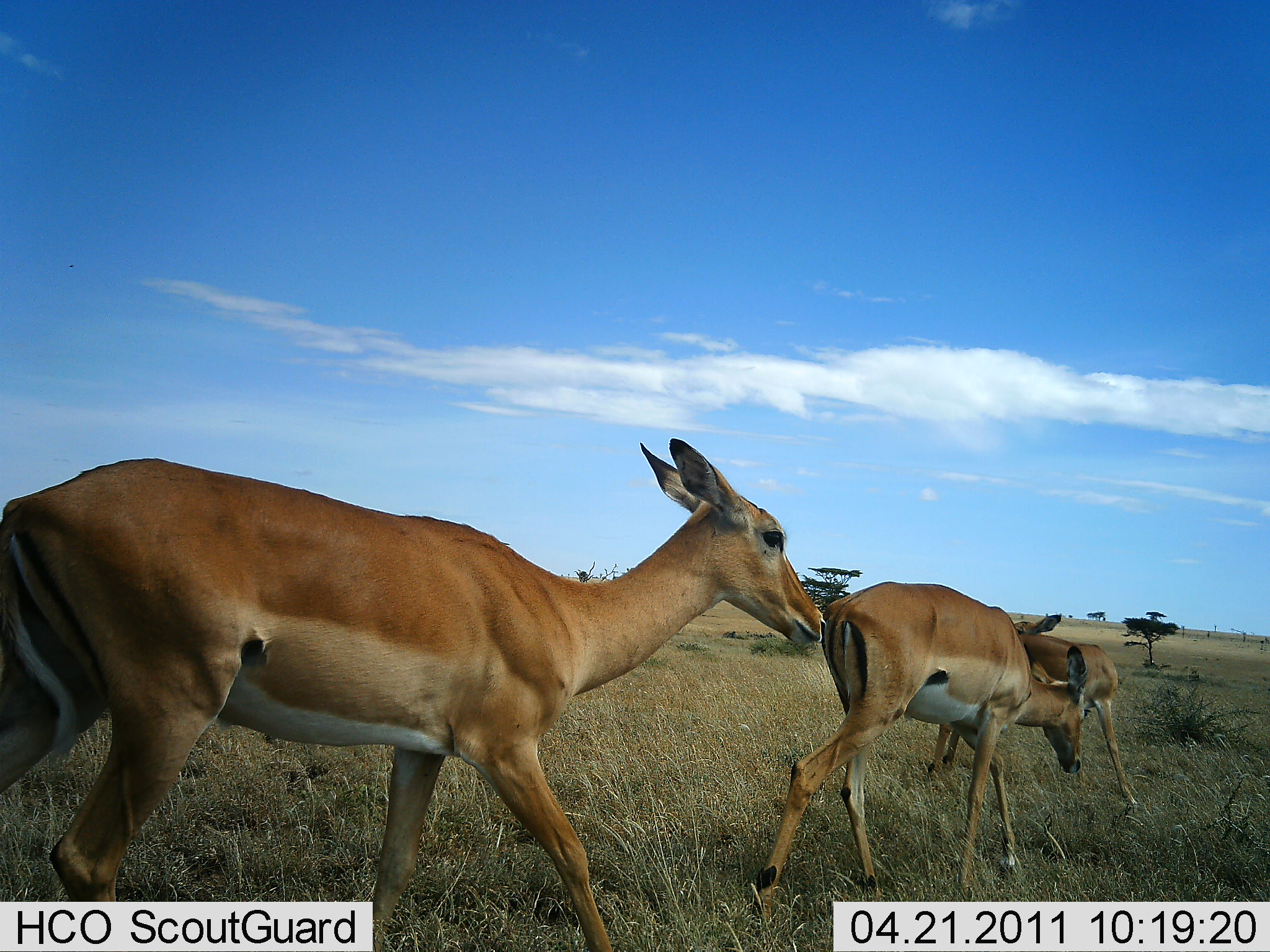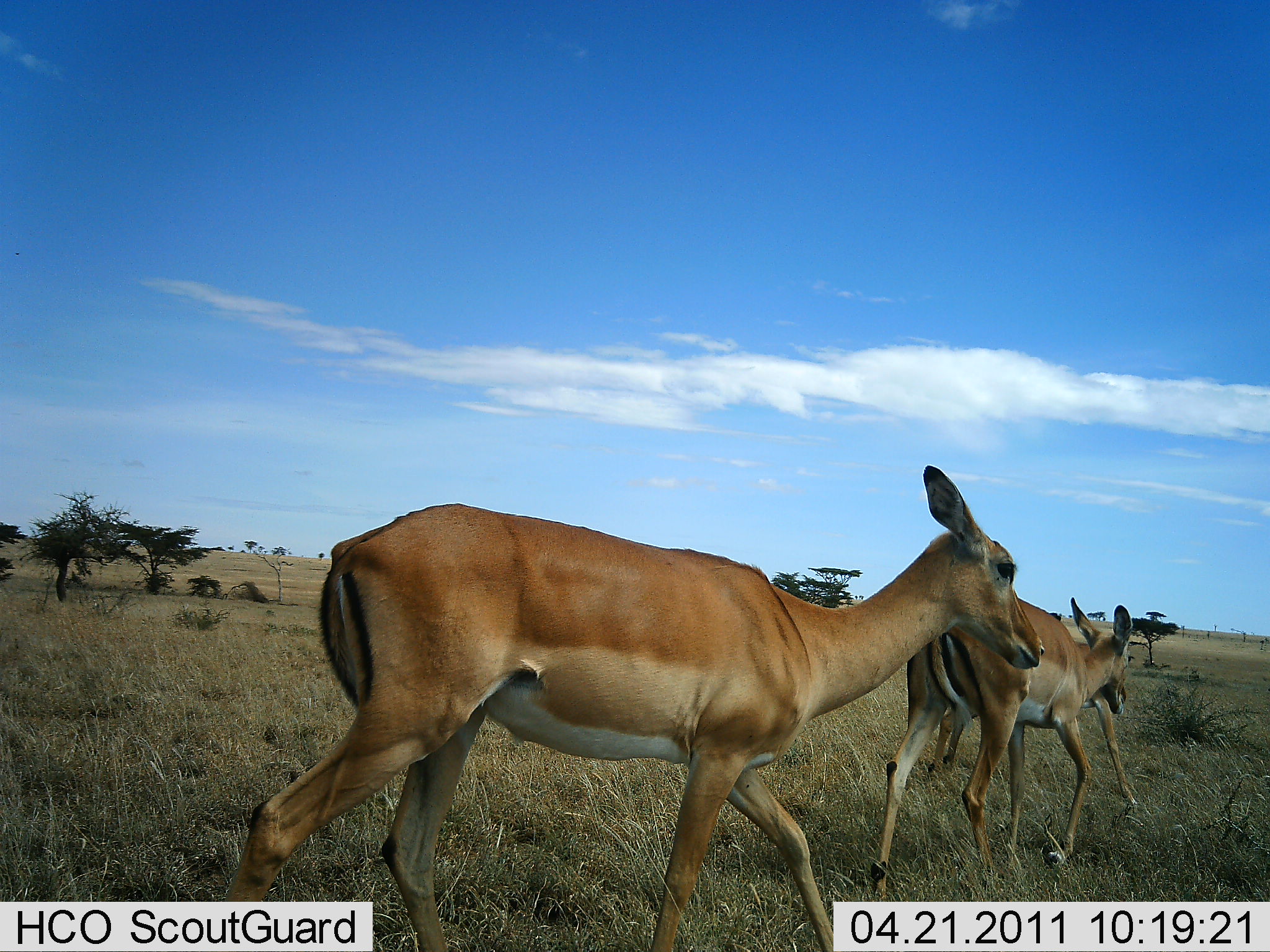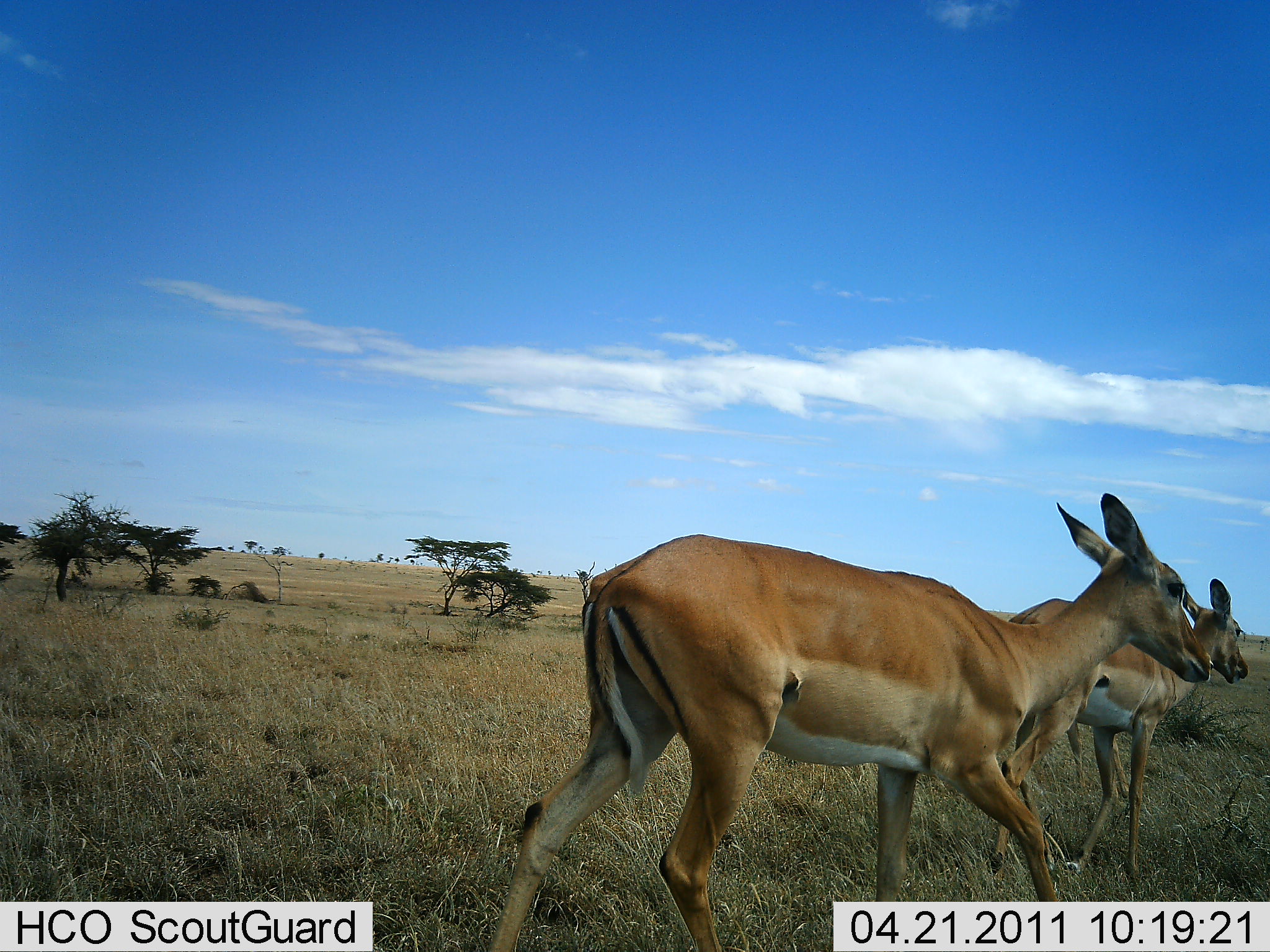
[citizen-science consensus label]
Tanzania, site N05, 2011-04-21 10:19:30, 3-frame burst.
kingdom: Animalia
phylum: Chordata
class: Mammalia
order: Artiodactyla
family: Bovidae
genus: Aepyceros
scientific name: Aepyceros melampus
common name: impala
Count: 3.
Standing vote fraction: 20%.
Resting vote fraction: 0%.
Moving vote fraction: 100%.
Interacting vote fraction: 0%.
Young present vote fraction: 10%.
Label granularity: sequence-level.